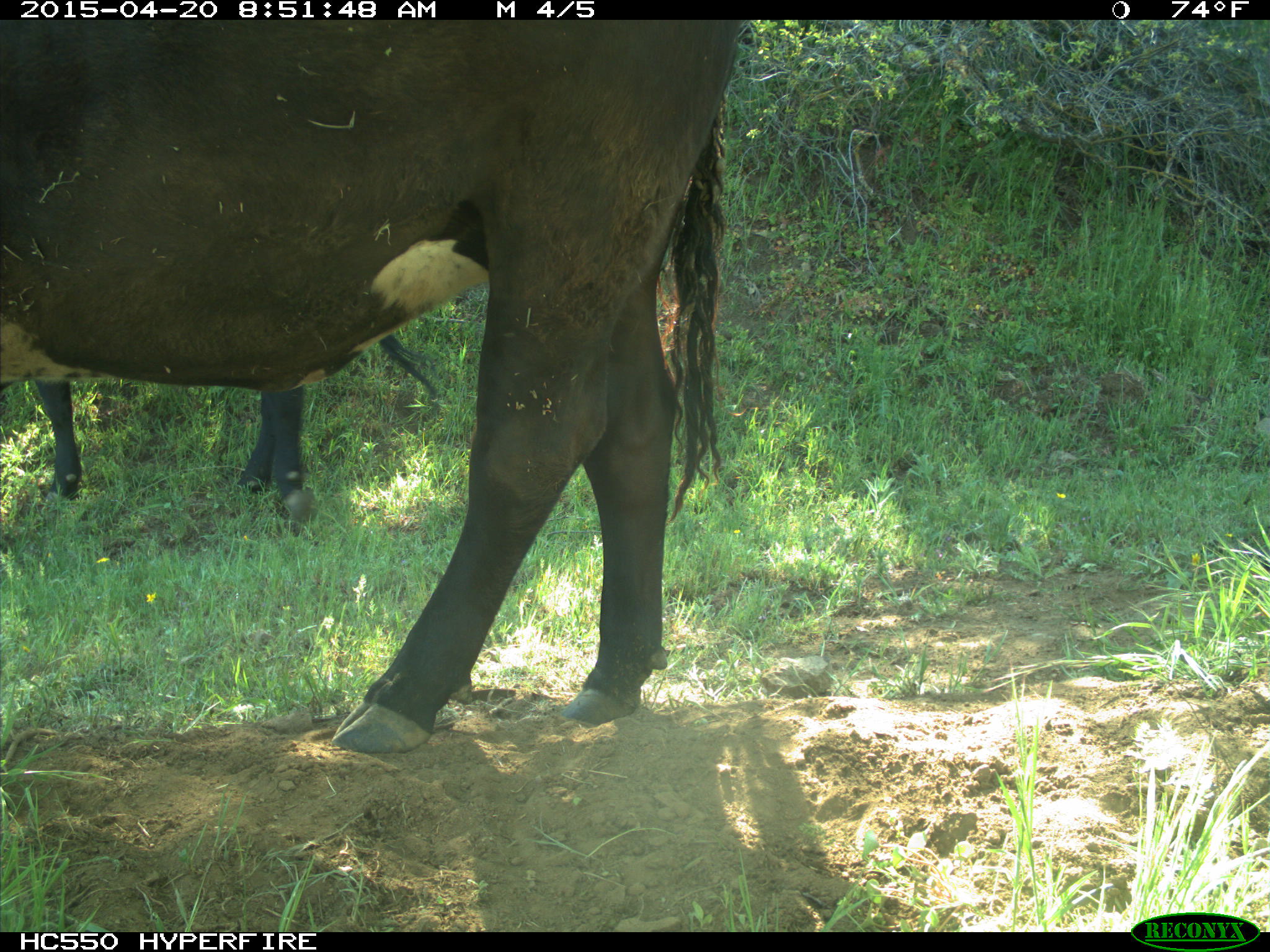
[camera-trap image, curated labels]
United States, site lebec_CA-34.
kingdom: Animalia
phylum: Chordata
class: Mammalia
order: Artiodactyla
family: Bovidae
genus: Bos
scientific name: Bos taurus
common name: domestic cow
Bos taurus (domestic cow).